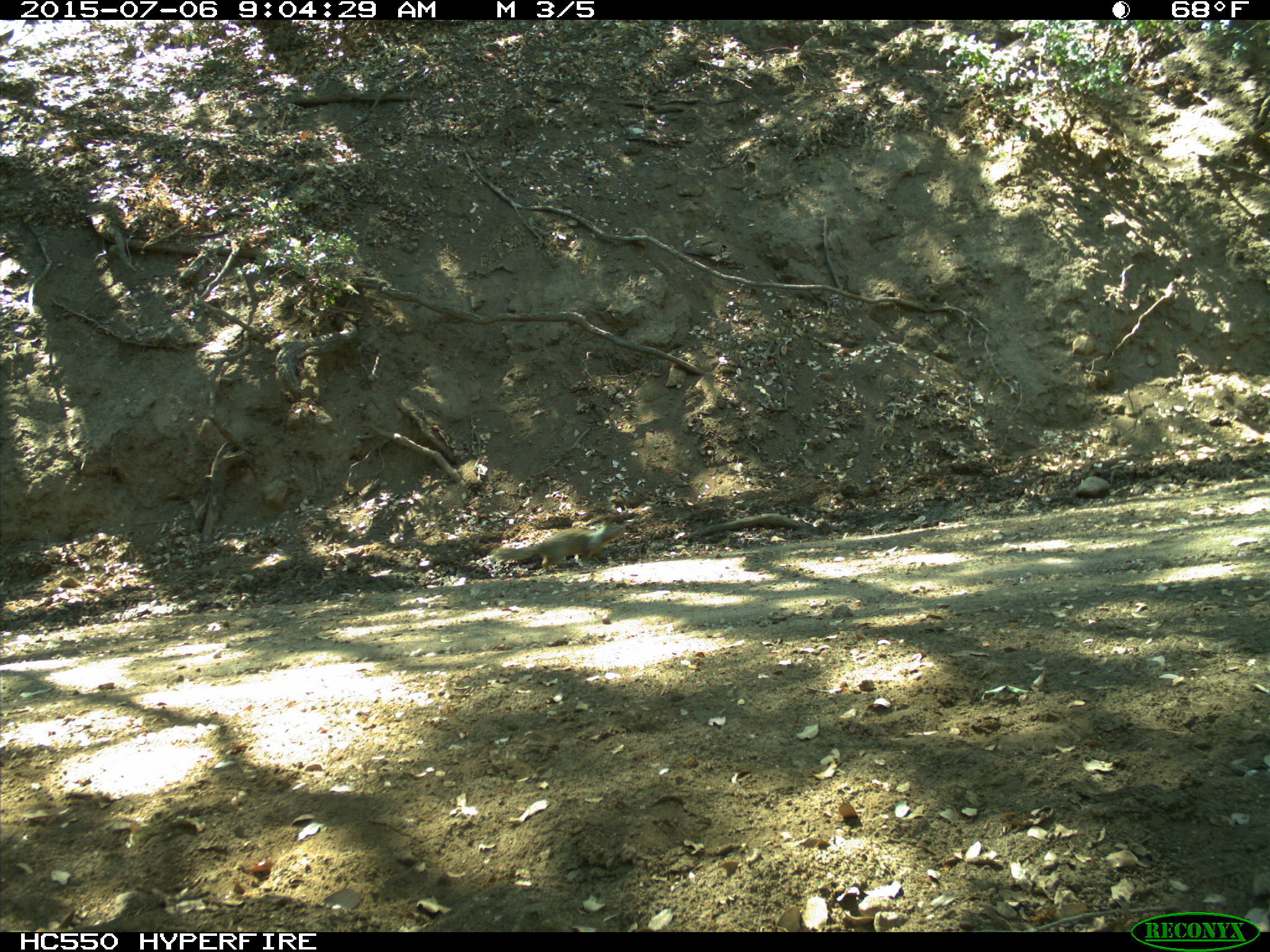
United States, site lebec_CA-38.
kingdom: Animalia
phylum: Chordata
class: Mammalia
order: Rodentia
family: Sciuridae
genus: Otospermophilus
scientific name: Otospermophilus beecheyi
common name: california ground squirrel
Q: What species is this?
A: Otospermophilus beecheyi (california ground squirrel).